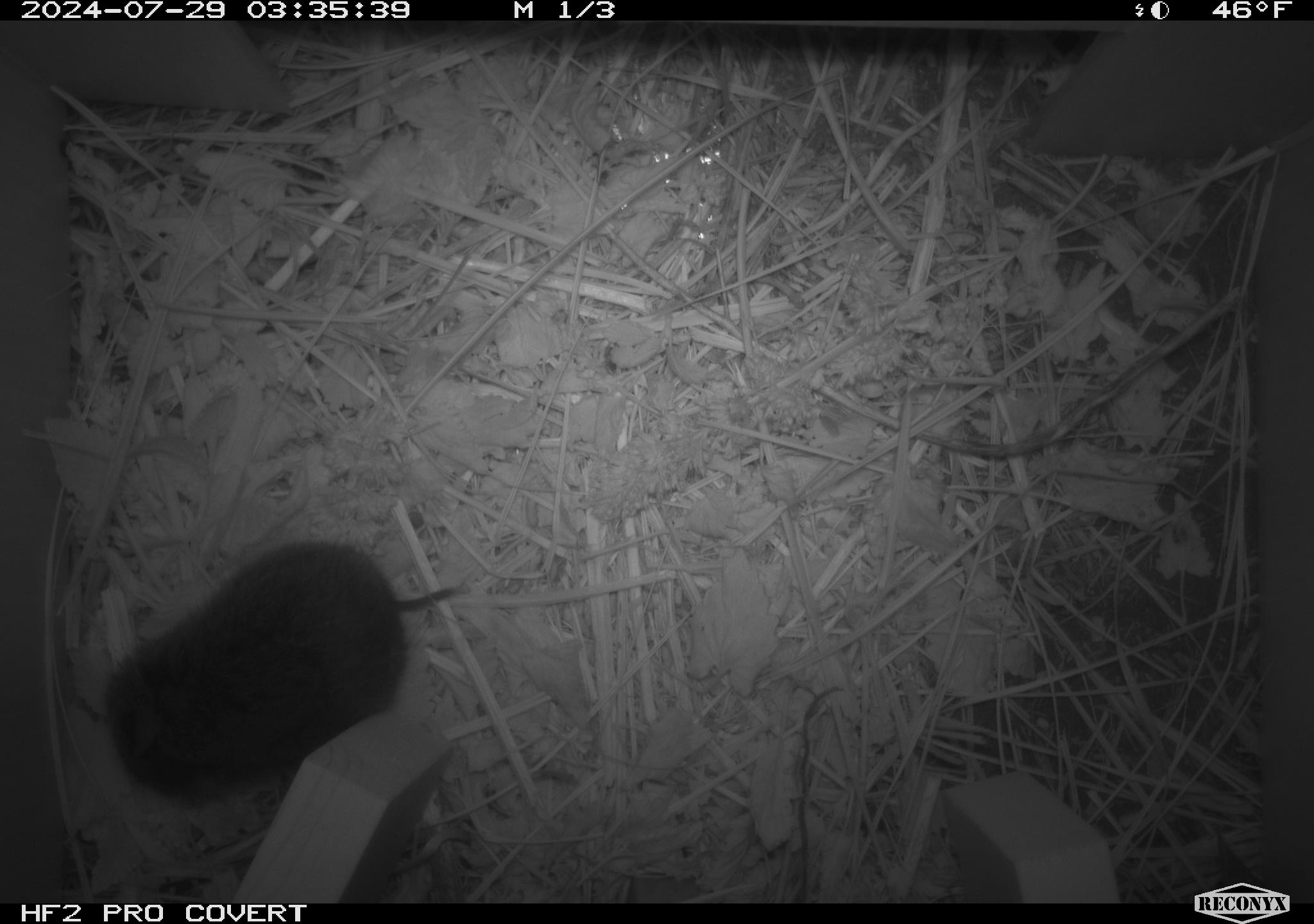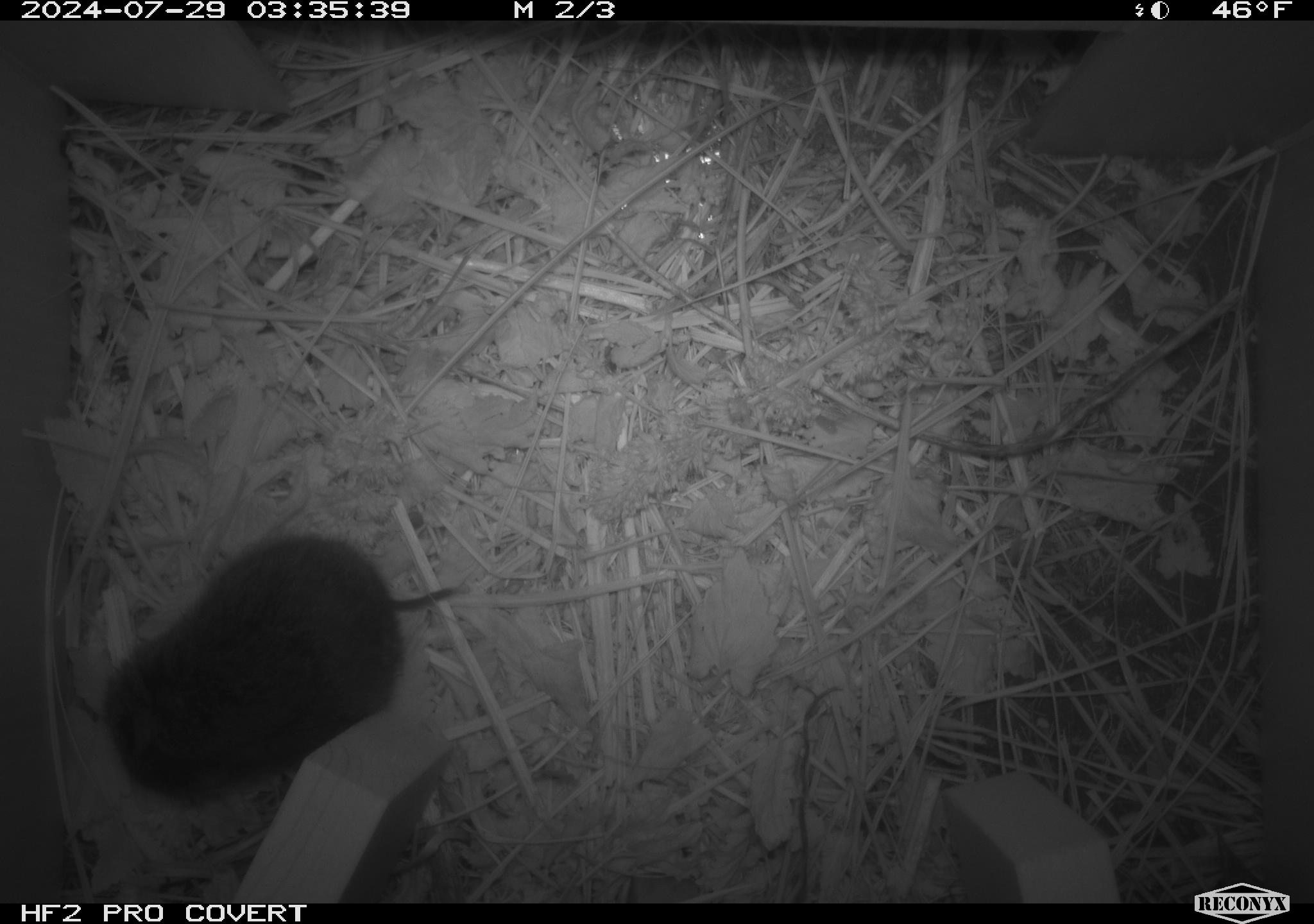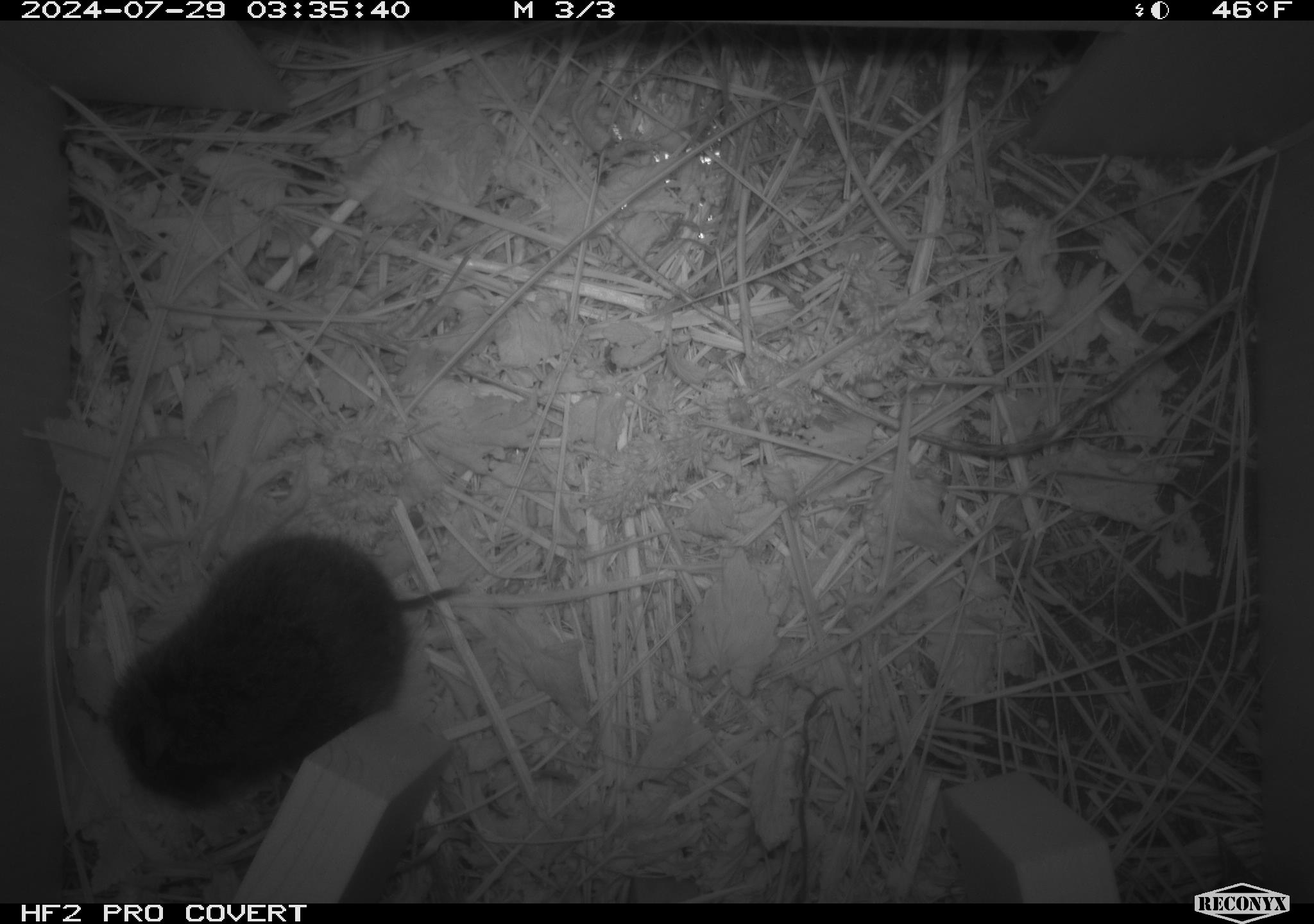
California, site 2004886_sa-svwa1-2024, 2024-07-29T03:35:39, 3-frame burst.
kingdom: Animalia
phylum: Chordata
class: Mammalia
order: Rodentia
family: Cricetidae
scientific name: Arvicolinae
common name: voles, lemmings, and muskrats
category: arvicolinae subfamily